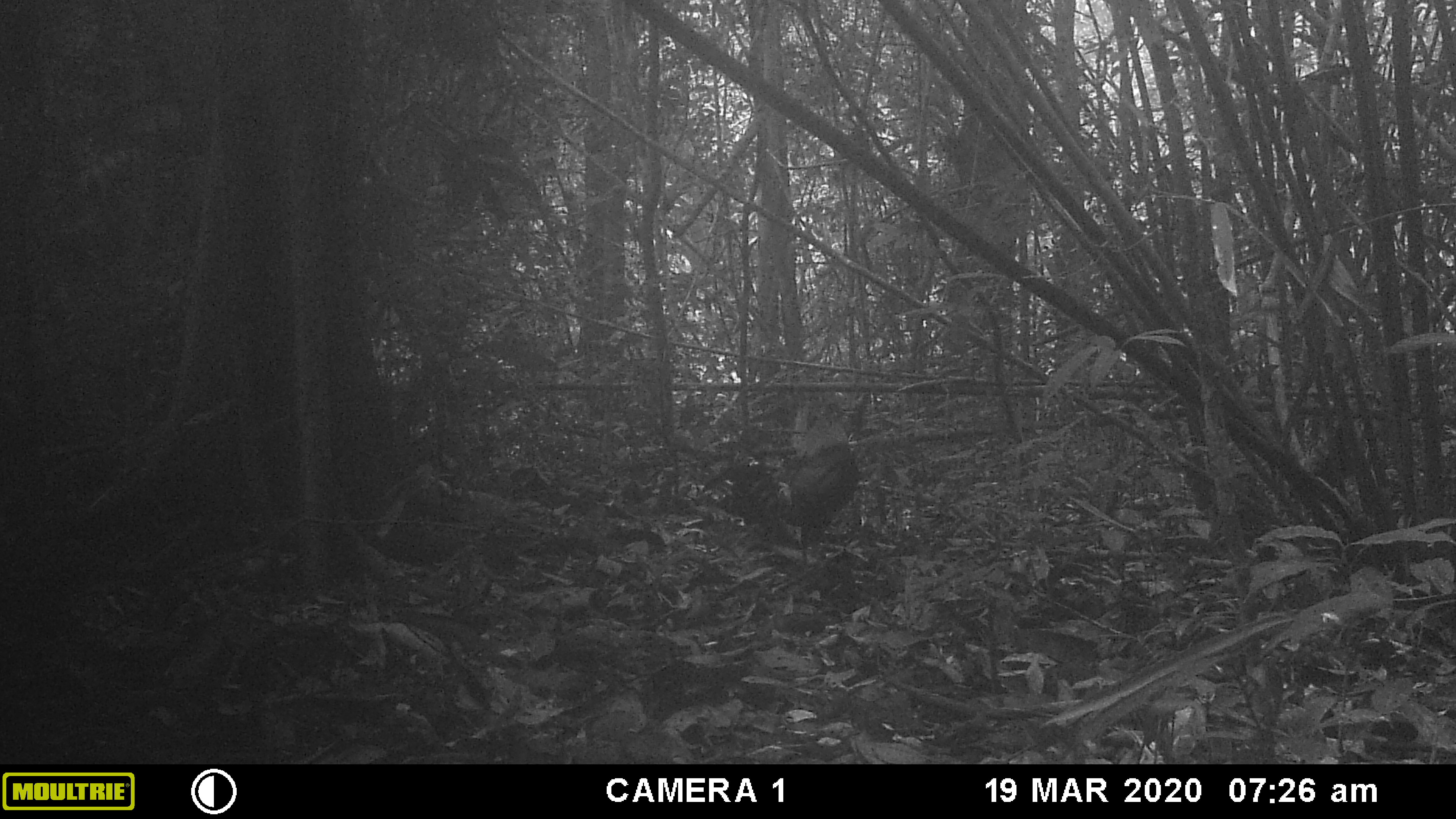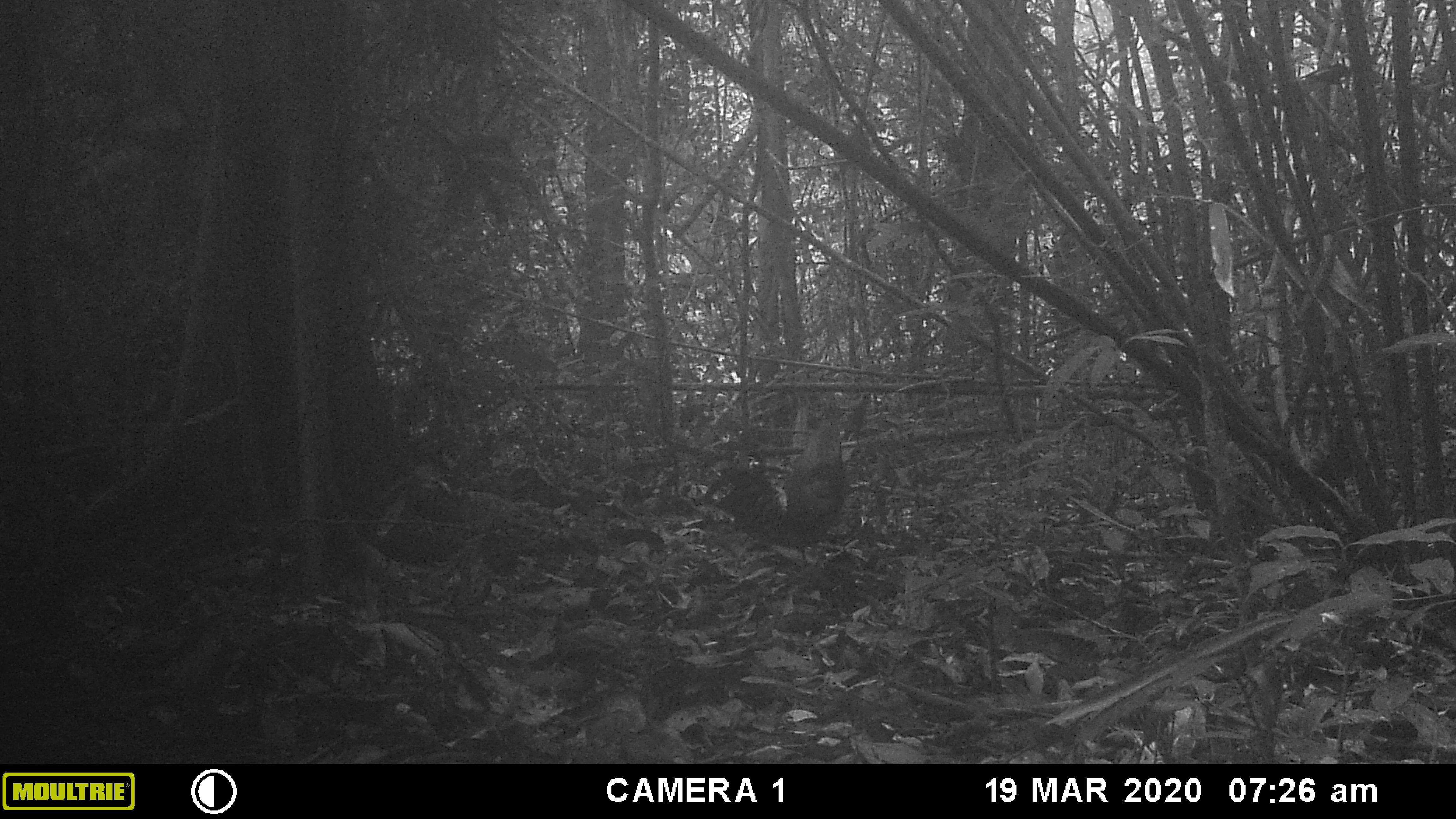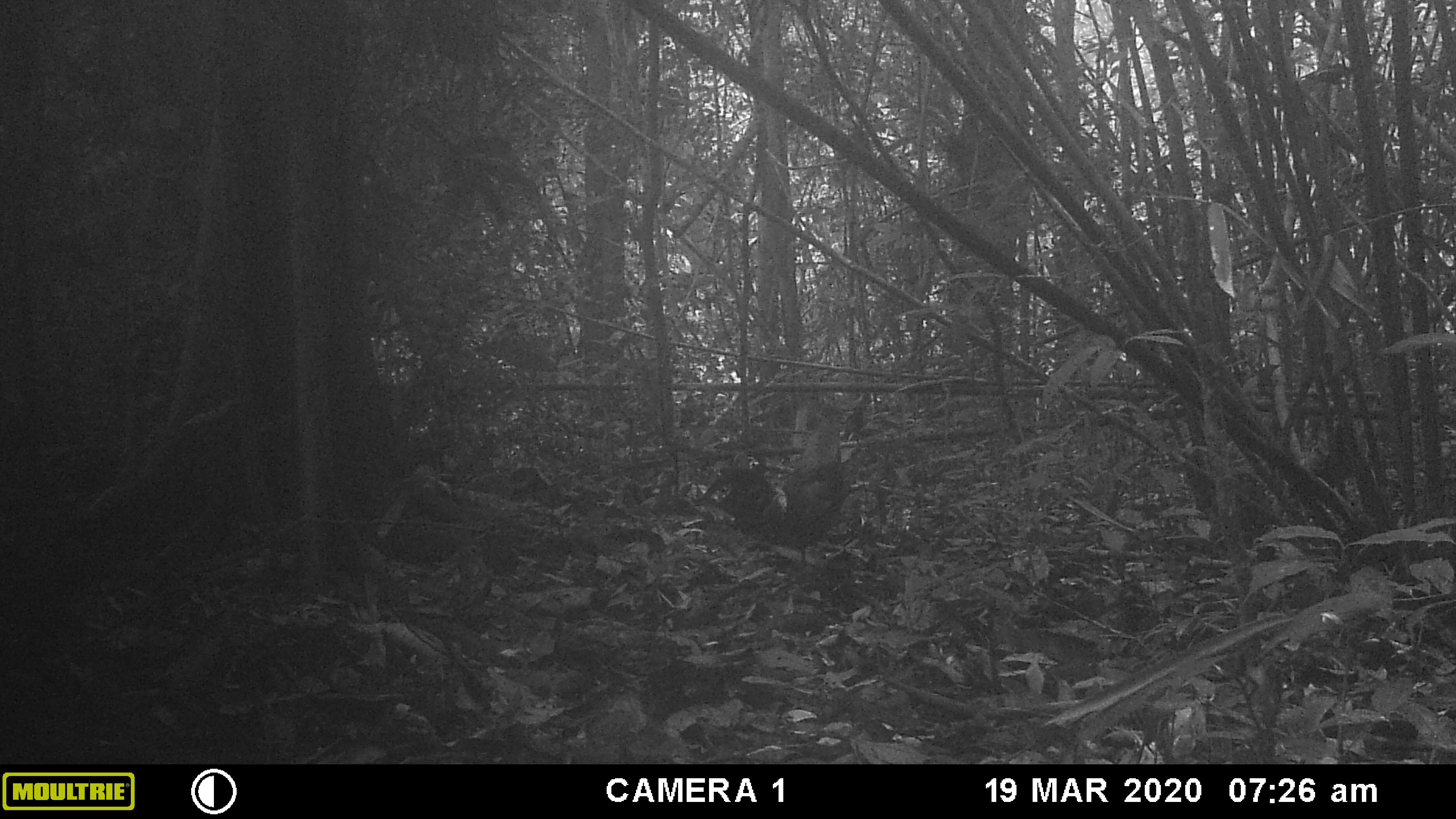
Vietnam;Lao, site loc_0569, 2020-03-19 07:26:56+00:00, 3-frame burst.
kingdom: Animalia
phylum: Chordata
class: Aves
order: Galliformes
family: Phasianidae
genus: Gallus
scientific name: Gallus gallus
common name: red junglefowl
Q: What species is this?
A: Red junglefowl (Gallus gallus).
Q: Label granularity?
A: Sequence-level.